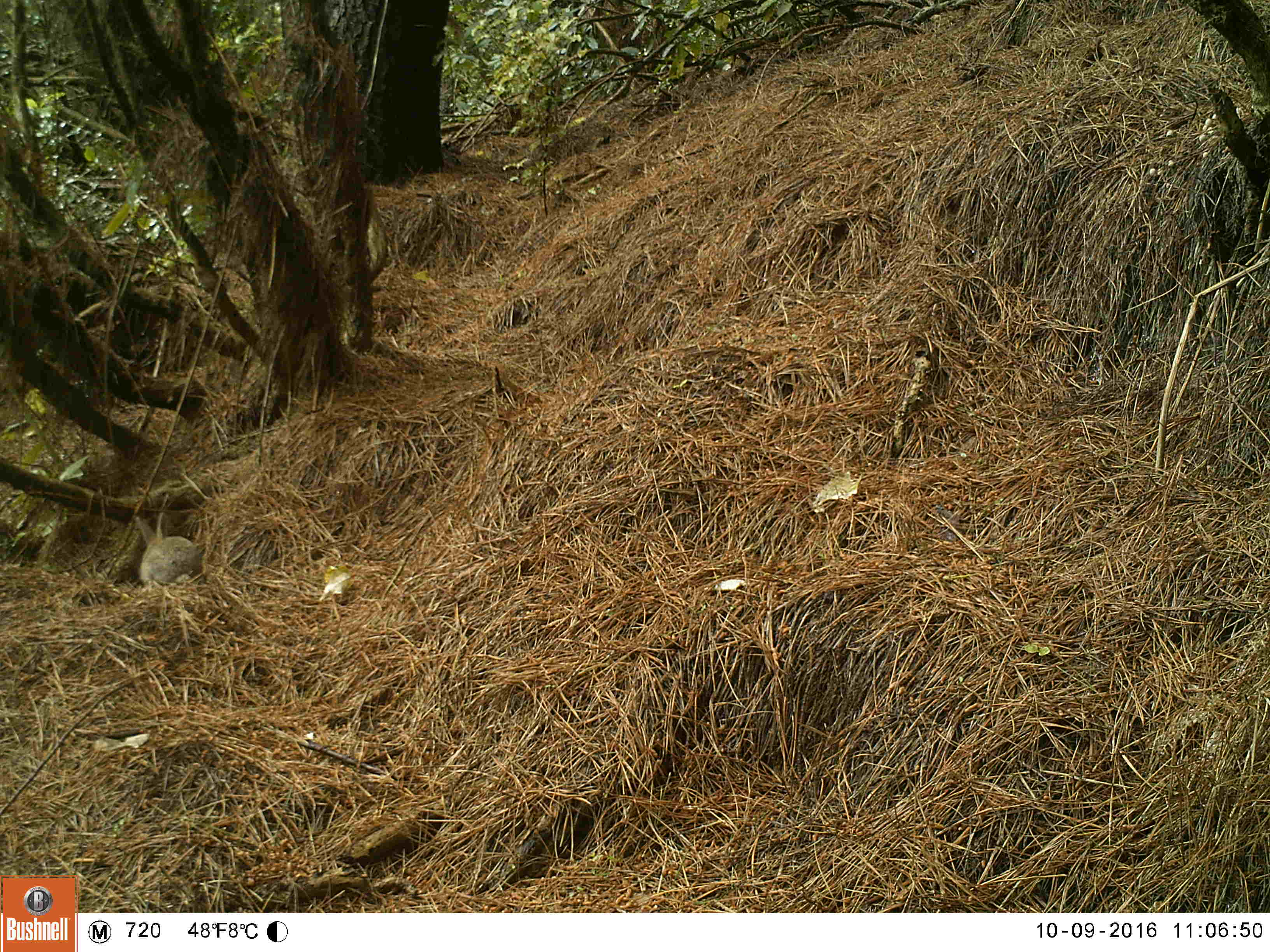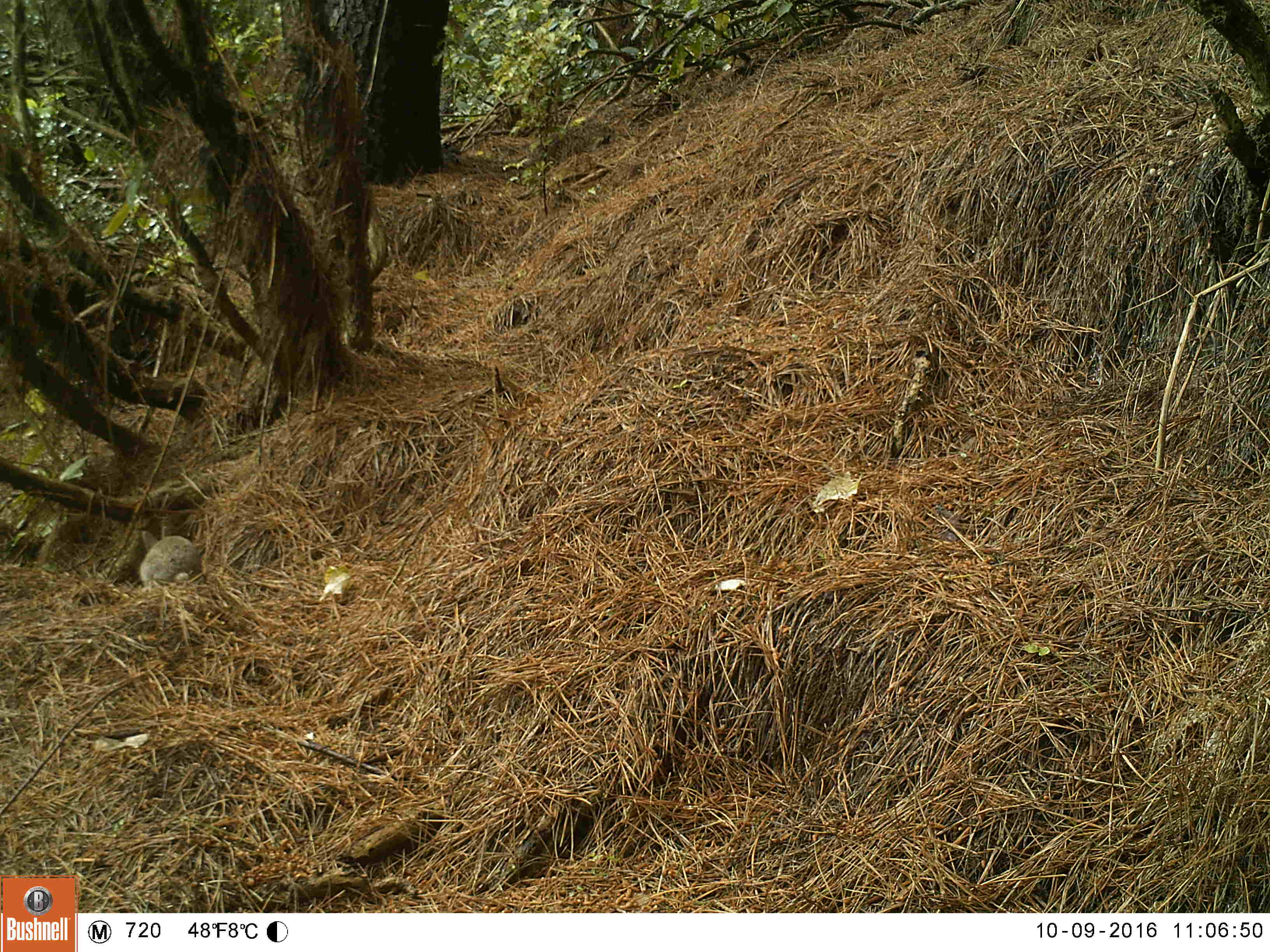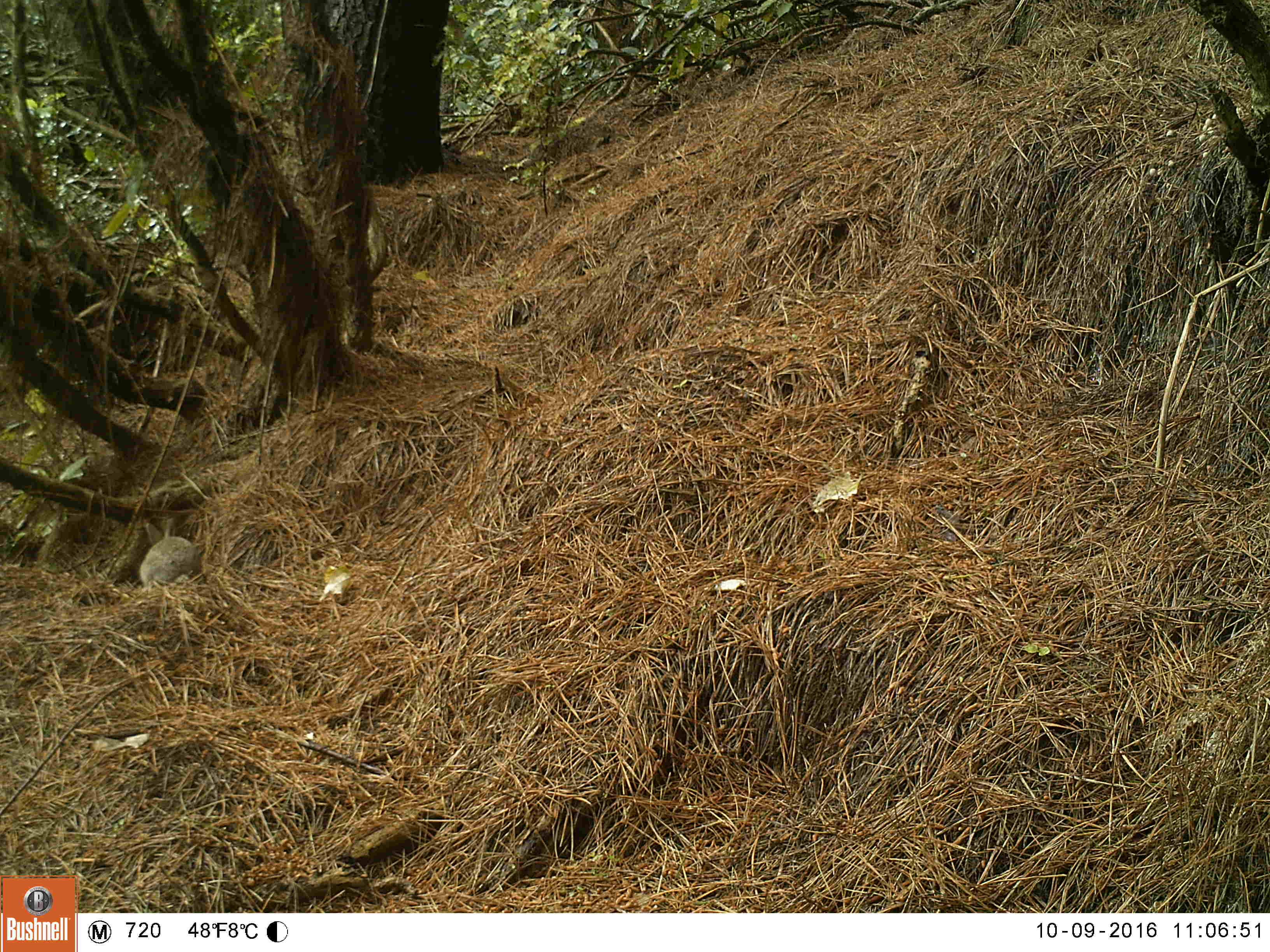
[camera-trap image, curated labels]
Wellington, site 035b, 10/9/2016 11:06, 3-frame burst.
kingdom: Animalia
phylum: Chordata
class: Mammalia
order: Lagomorpha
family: Leporidae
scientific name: Leporidae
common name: rabbit